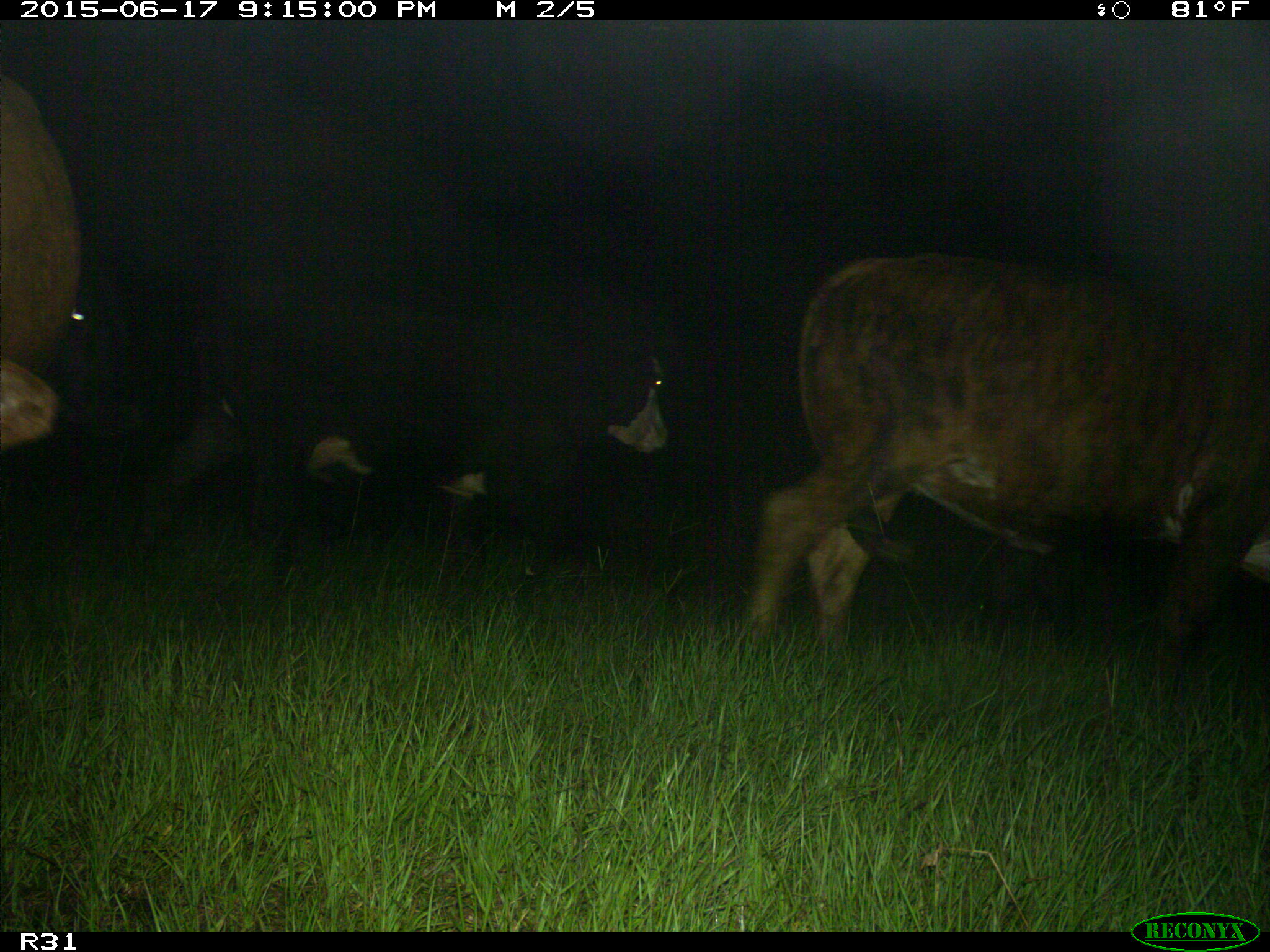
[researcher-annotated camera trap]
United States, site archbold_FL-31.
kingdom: Animalia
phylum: Chordata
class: Mammalia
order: Artiodactyla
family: Bovidae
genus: Bos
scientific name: Bos taurus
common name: domestic cow